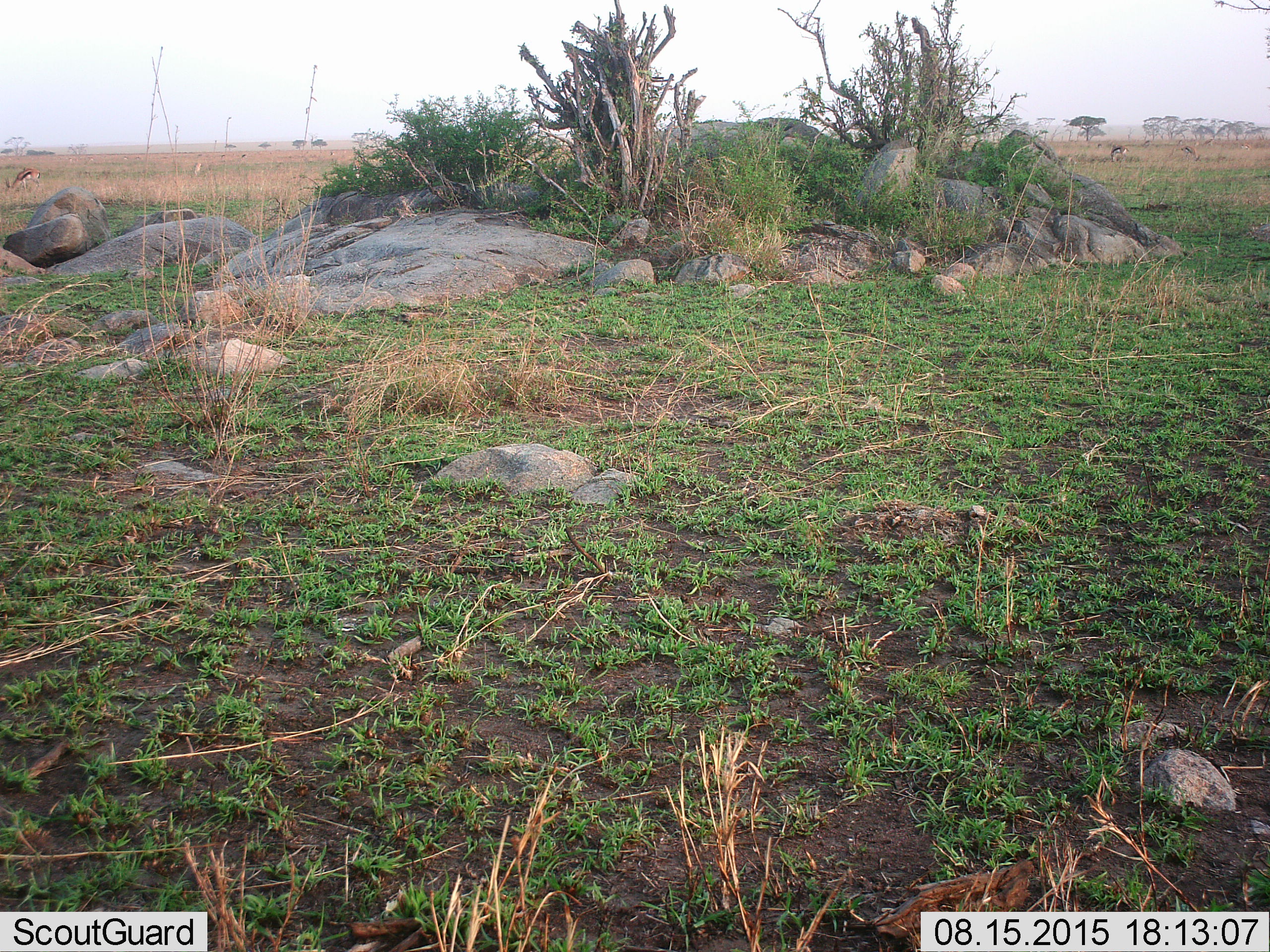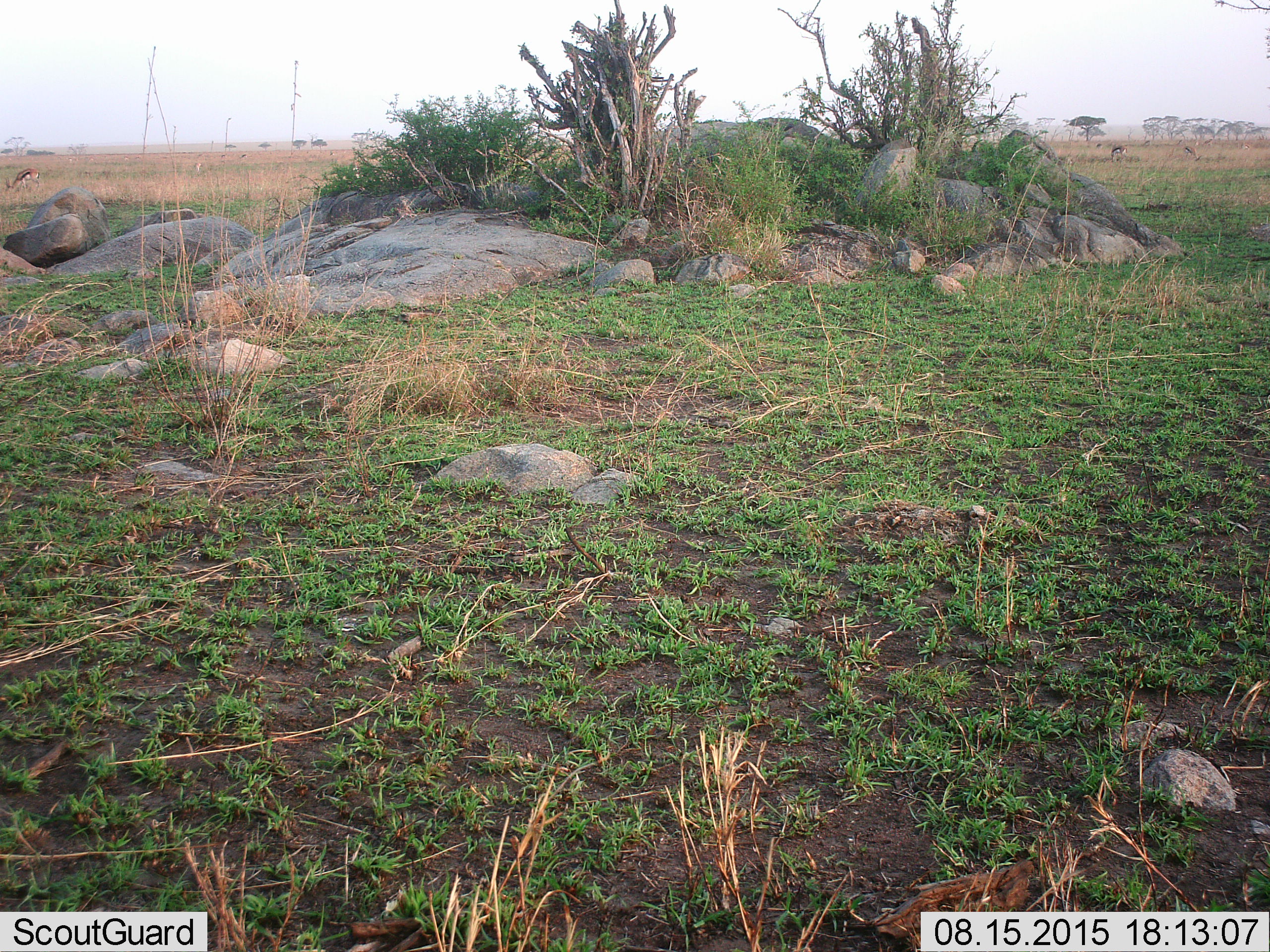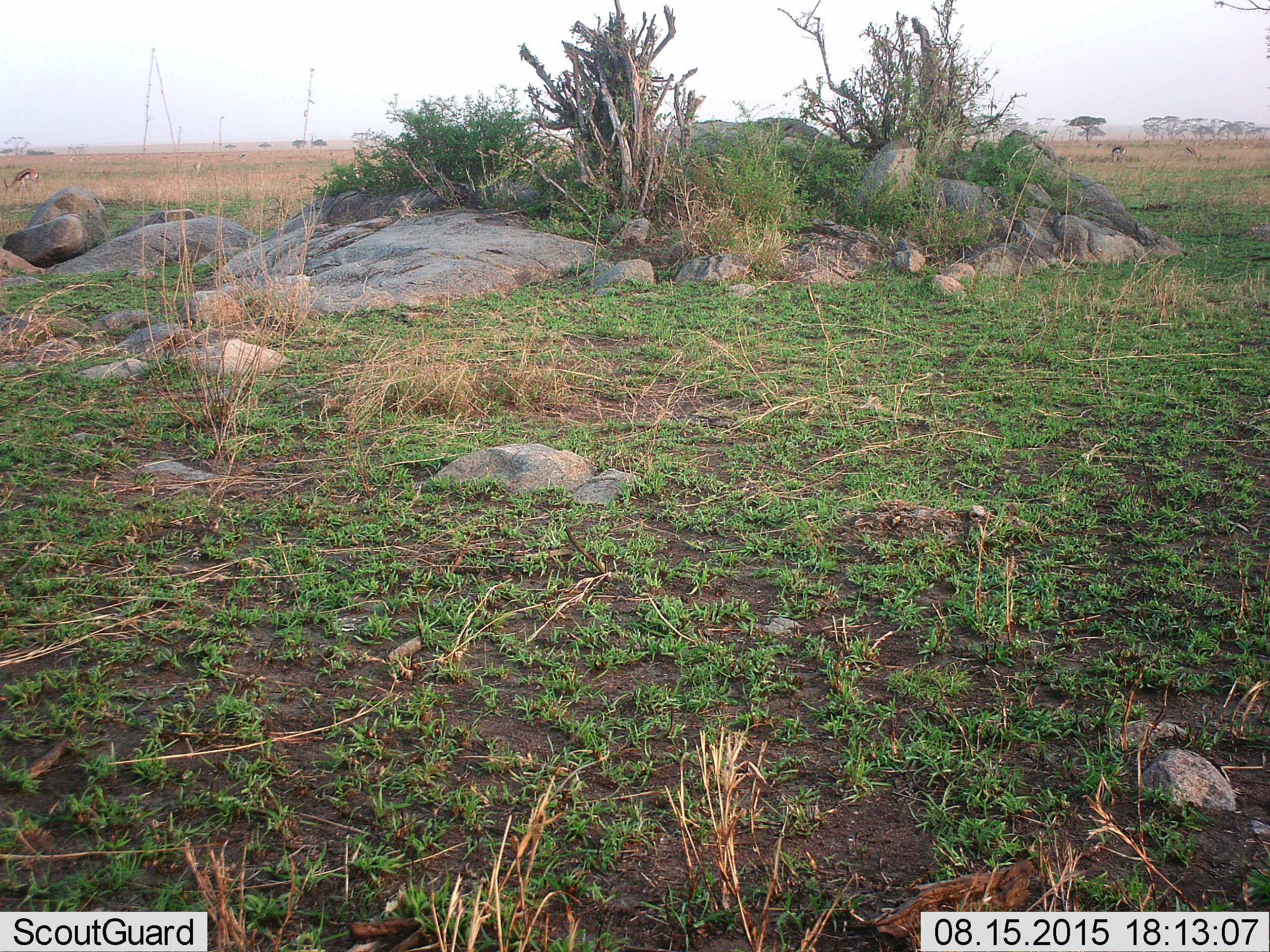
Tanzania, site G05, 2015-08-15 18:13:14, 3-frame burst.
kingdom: Animalia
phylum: Chordata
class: Mammalia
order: Artiodactyla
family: Bovidae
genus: Eudorcas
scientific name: Eudorcas thomsonii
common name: thomson's gazelle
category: gazellethomsons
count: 11-50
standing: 50%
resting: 0%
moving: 10%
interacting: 0%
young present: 0%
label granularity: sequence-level